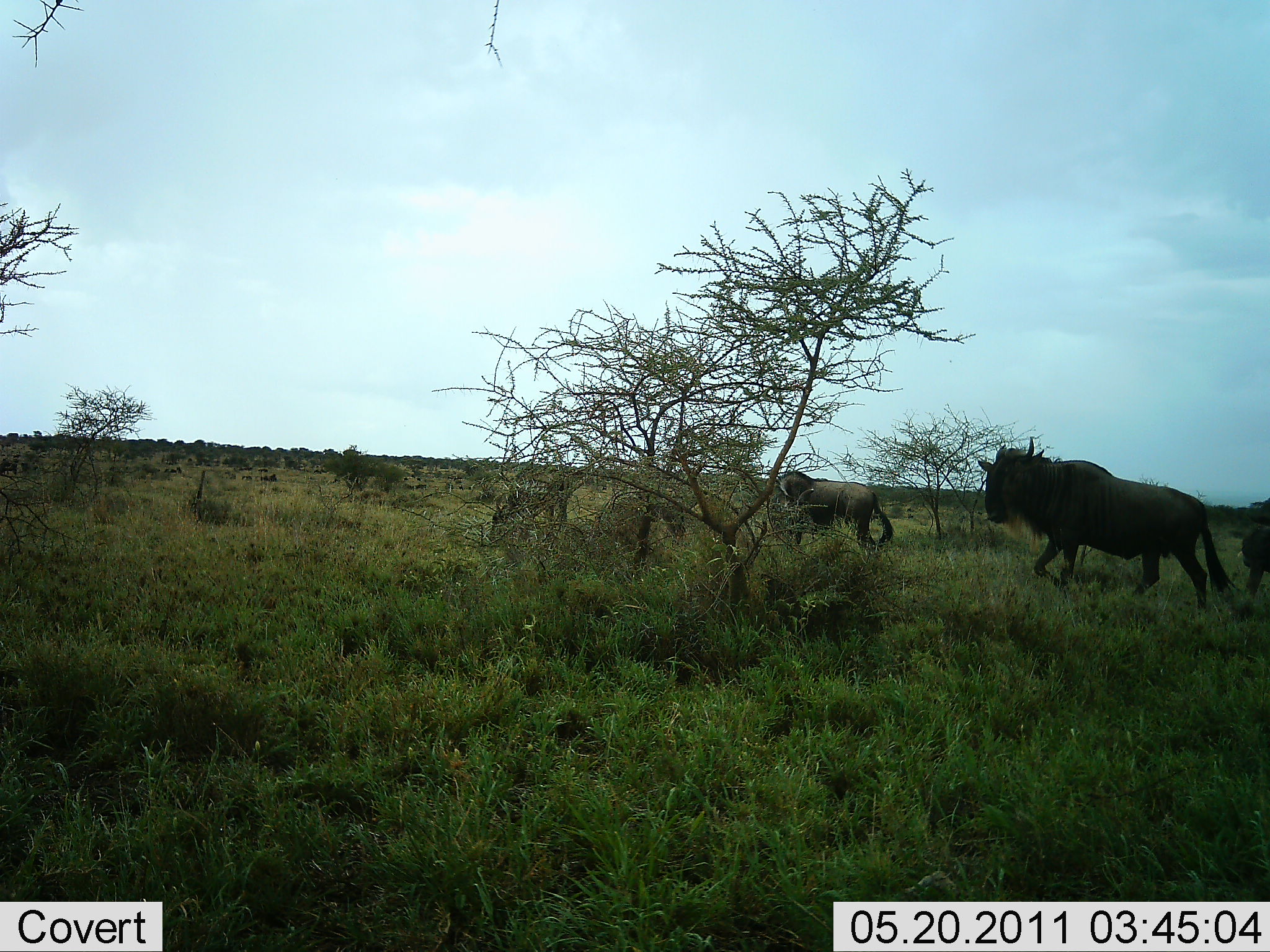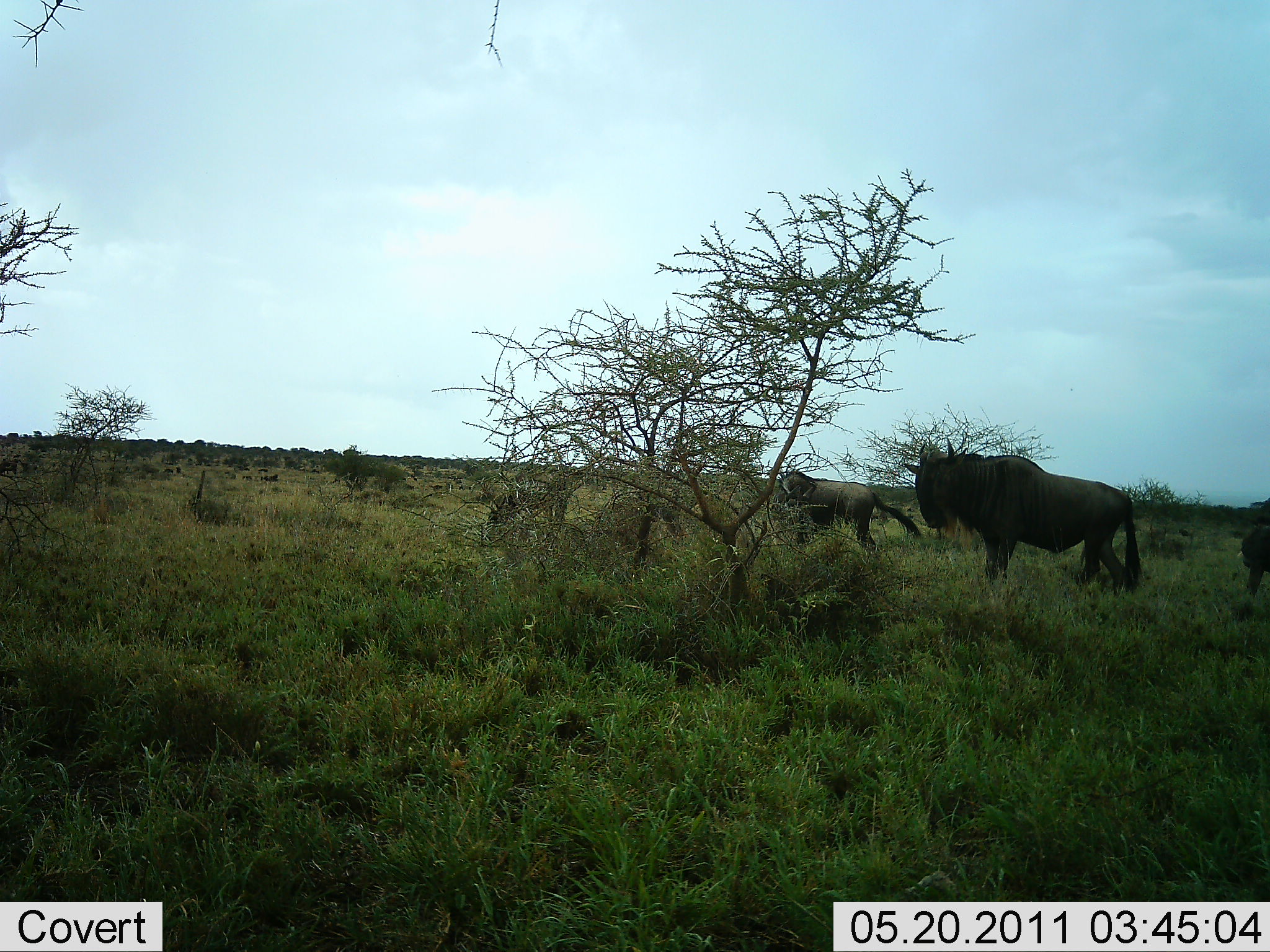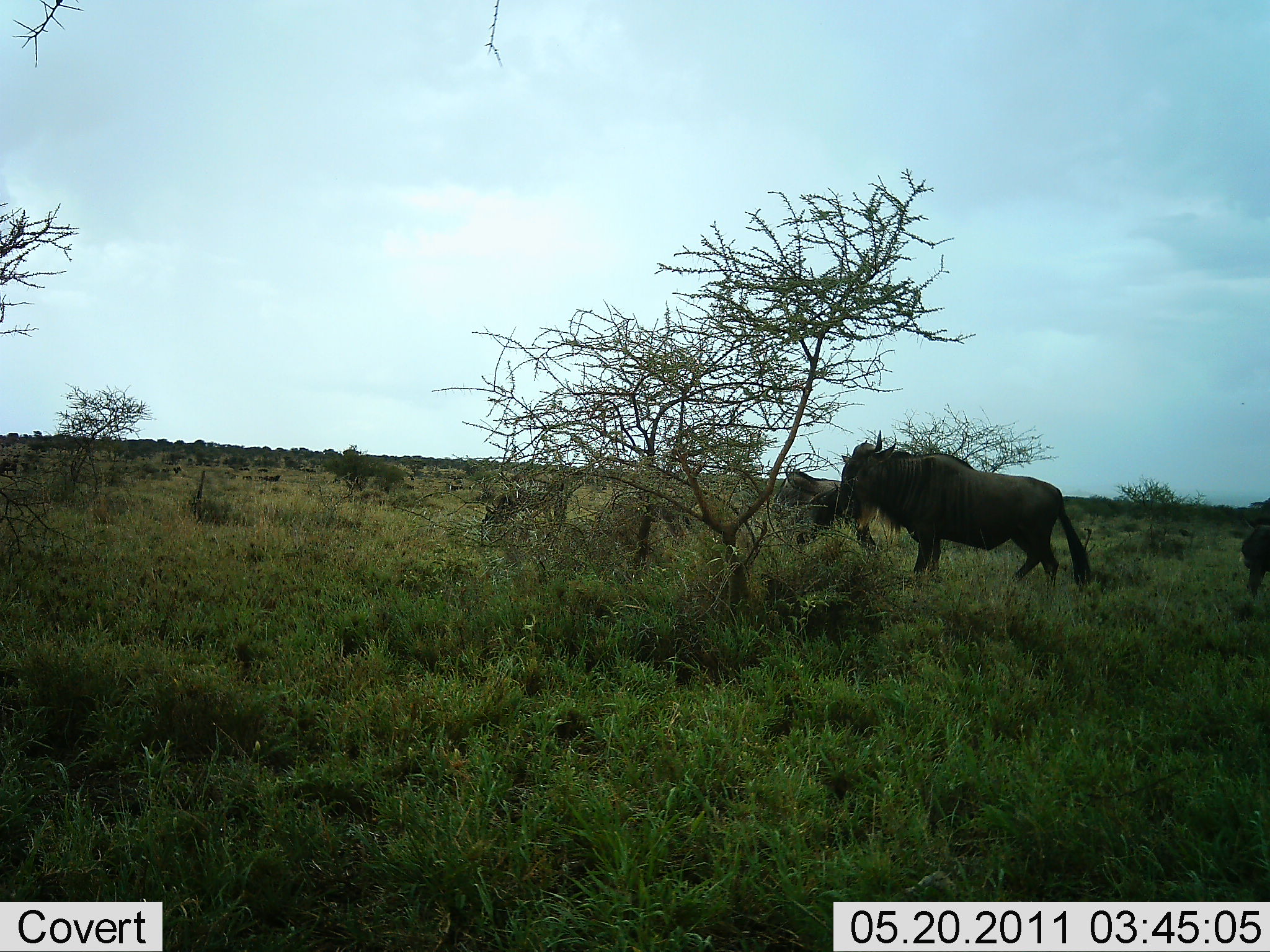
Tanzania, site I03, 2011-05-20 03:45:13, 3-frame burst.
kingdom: Animalia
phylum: Chordata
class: Mammalia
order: Artiodactyla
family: Bovidae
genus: Connochaetes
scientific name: Connochaetes taurinus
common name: blue wildebeest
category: wildebeest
Wildebeest (blue wildebeest) (Connochaetes taurinus), count 4. Behavior (volunteer vote fractions): standing 57%, resting 29%, moving 71%, interacting 0%. Young present (vote fraction): 0%. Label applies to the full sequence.